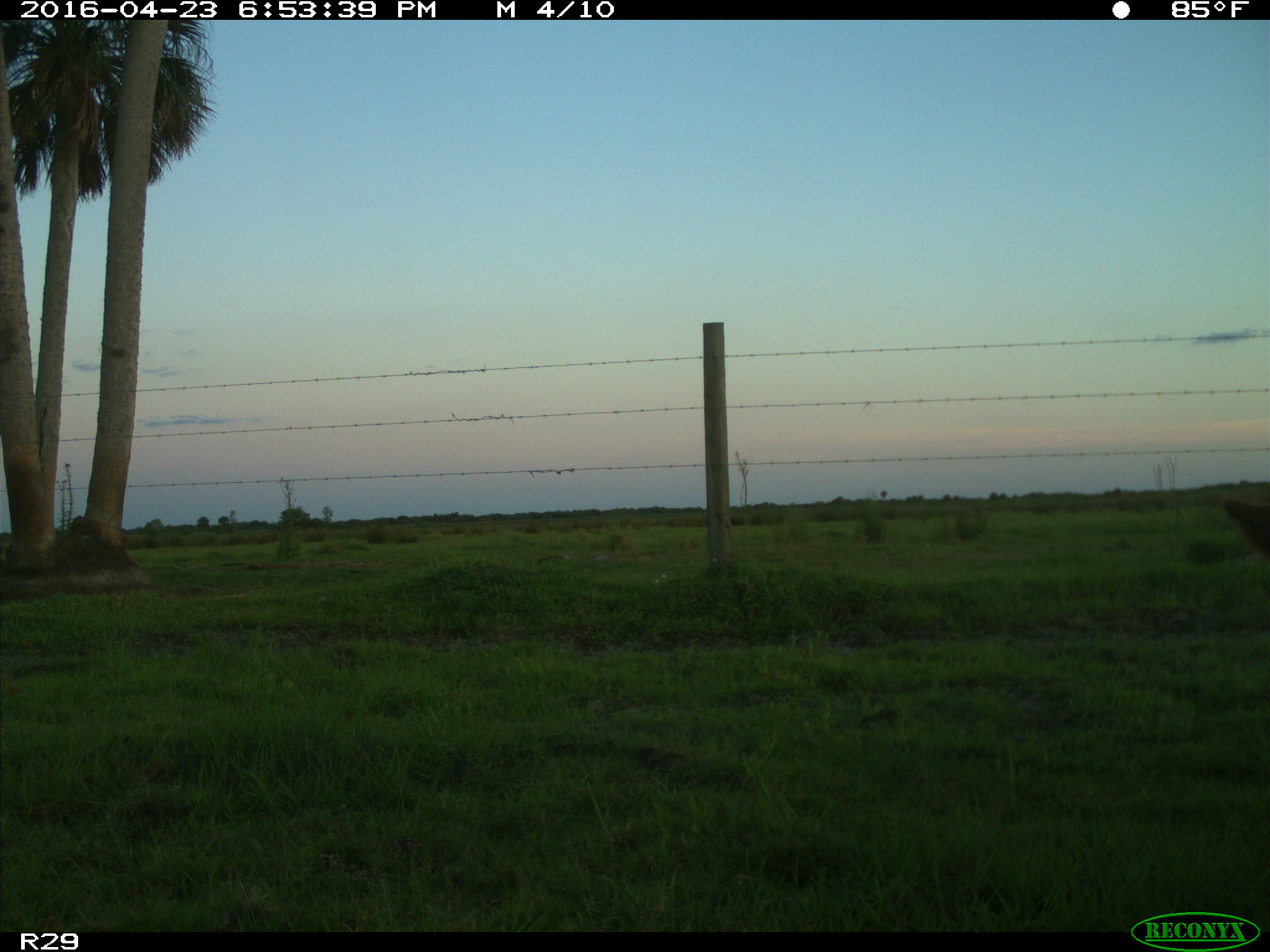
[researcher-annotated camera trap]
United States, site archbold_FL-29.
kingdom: Animalia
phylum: Chordata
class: Mammalia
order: Artiodactyla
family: Bovidae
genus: Bos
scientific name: Bos taurus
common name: domestic cow